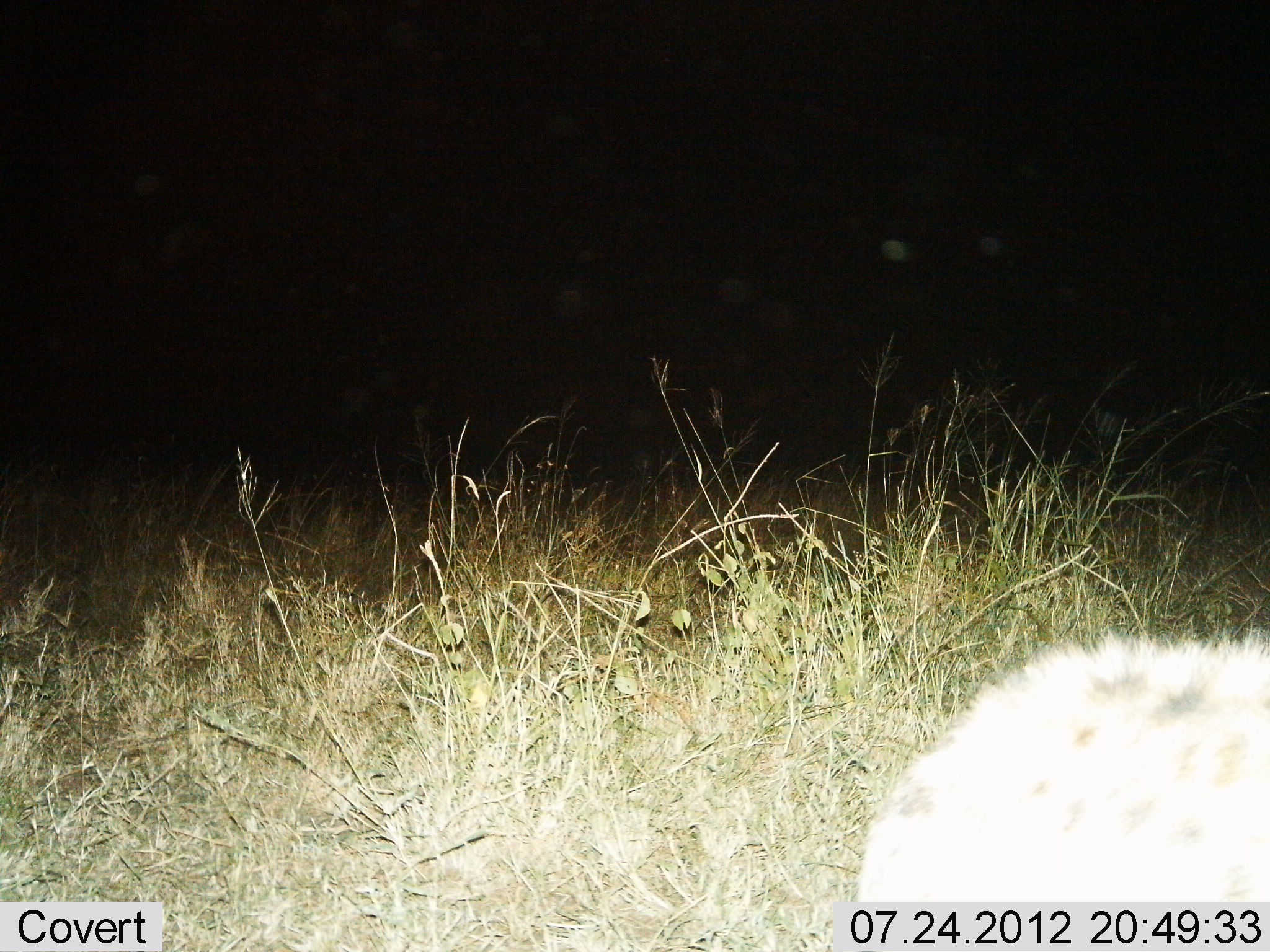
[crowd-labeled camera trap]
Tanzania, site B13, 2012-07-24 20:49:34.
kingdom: Animalia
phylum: Chordata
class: Mammalia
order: Carnivora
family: Hyaenidae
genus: Crocuta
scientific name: Crocuta crocuta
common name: spotted hyena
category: hyenaspotted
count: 1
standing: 80%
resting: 0%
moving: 20%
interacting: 0%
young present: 0%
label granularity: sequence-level